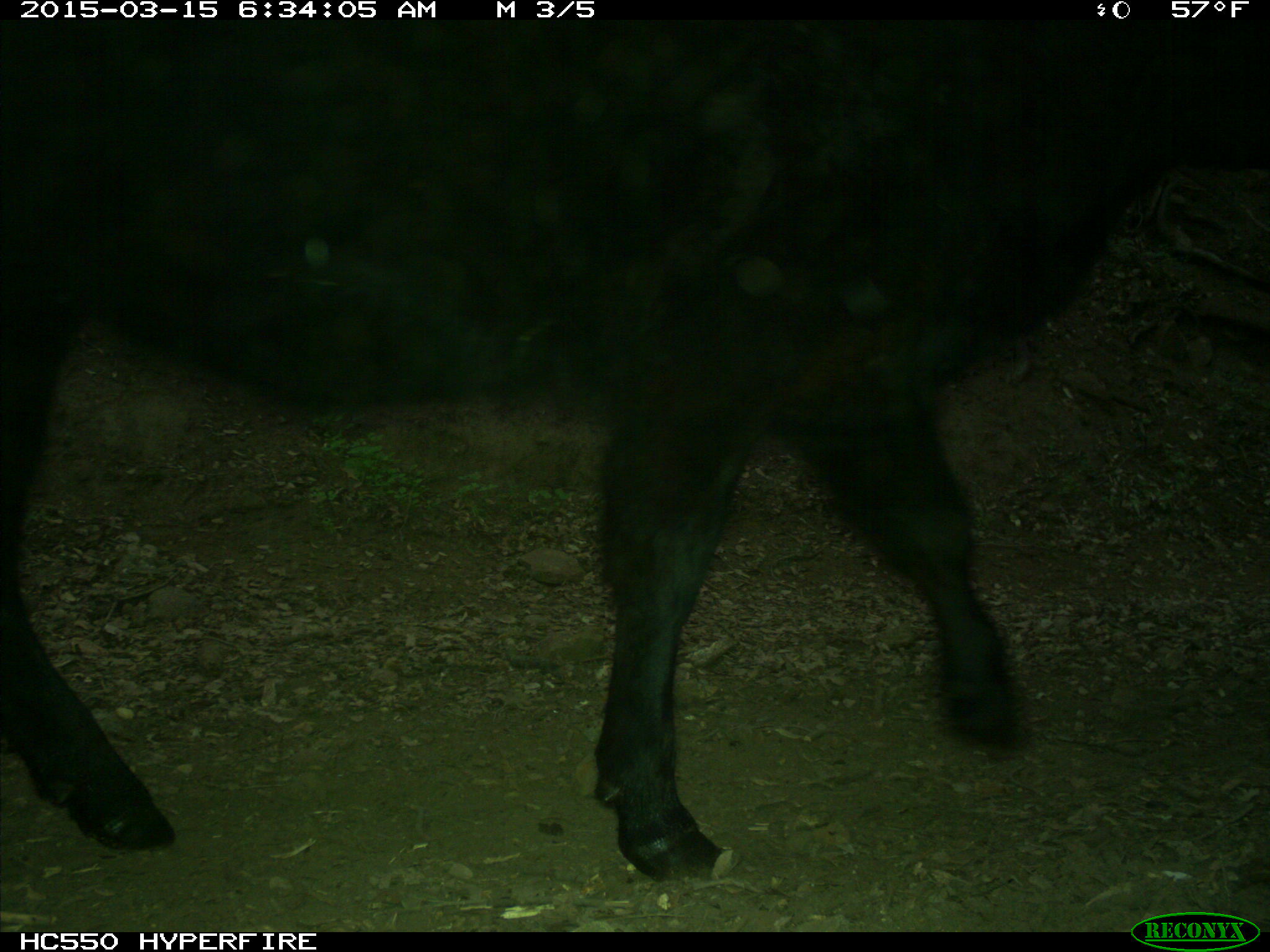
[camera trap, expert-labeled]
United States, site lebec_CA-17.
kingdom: Animalia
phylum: Chordata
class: Mammalia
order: Artiodactyla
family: Bovidae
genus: Bos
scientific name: Bos taurus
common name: domestic cow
Bos taurus (domestic cow).